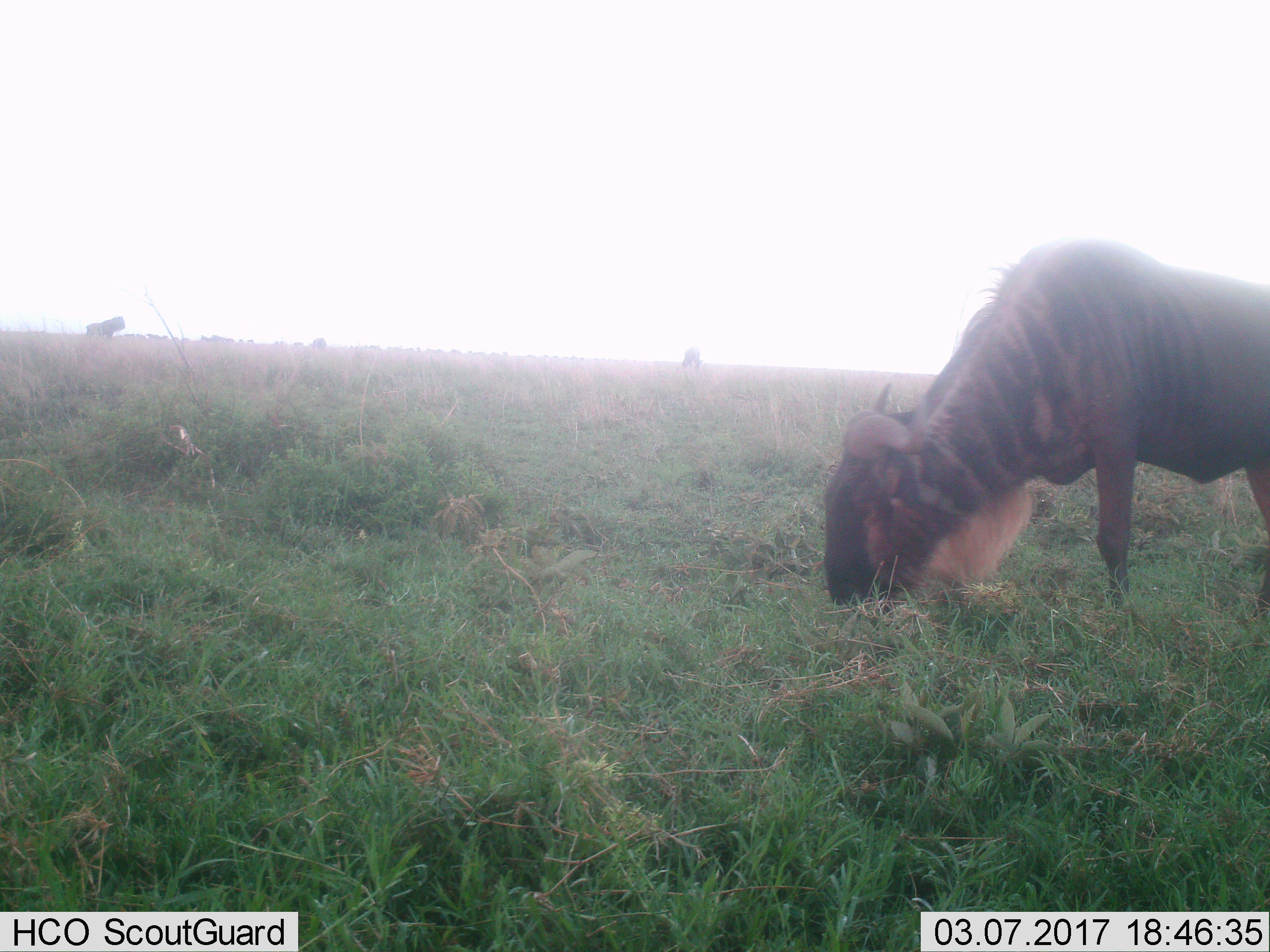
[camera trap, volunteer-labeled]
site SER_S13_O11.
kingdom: Animalia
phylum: Chordata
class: Mammalia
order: Artiodactyla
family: Bovidae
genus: Connochaetes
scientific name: Connochaetes taurinus taurinus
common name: blue wildebeest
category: wildebeestblue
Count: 4.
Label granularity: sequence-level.